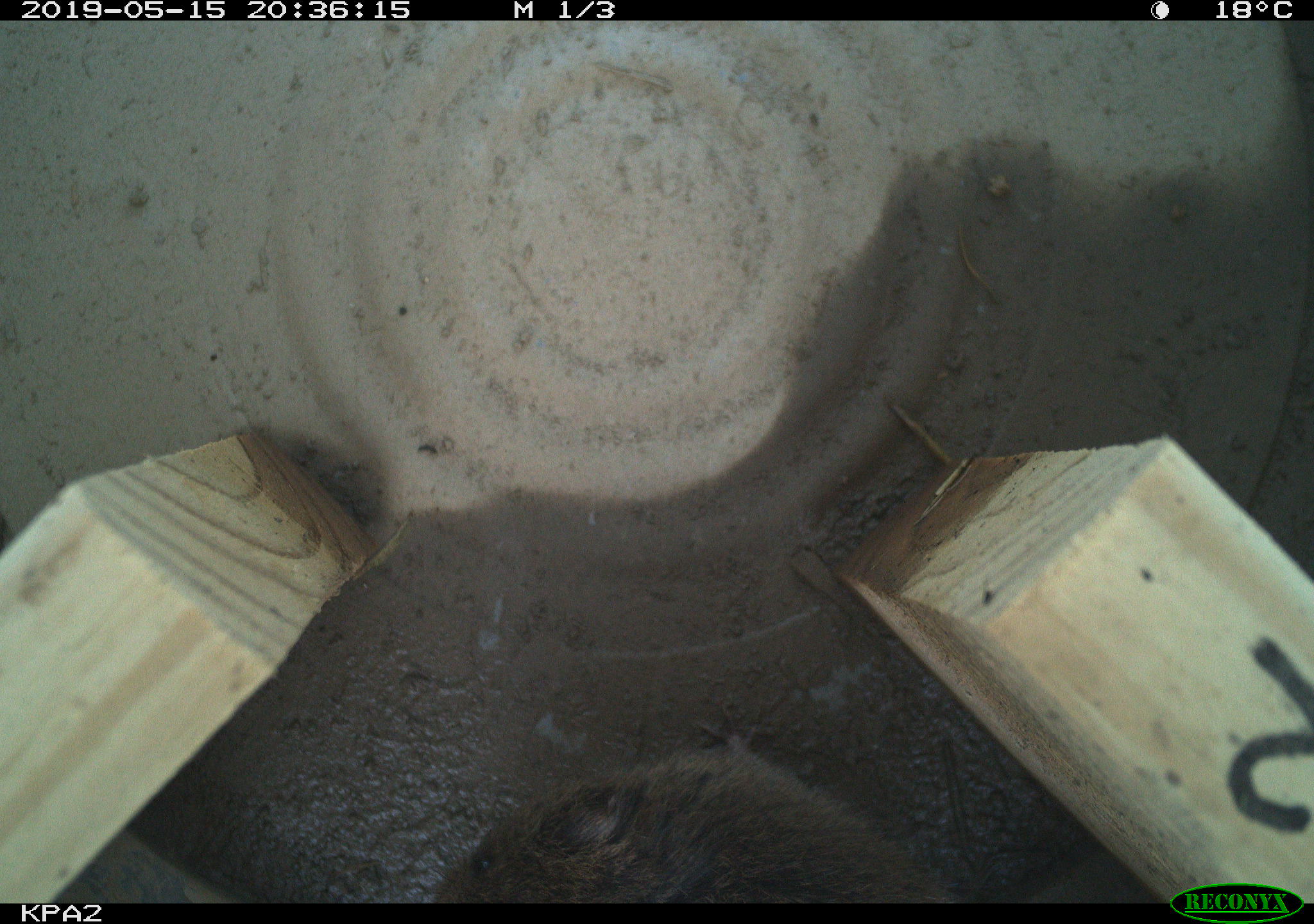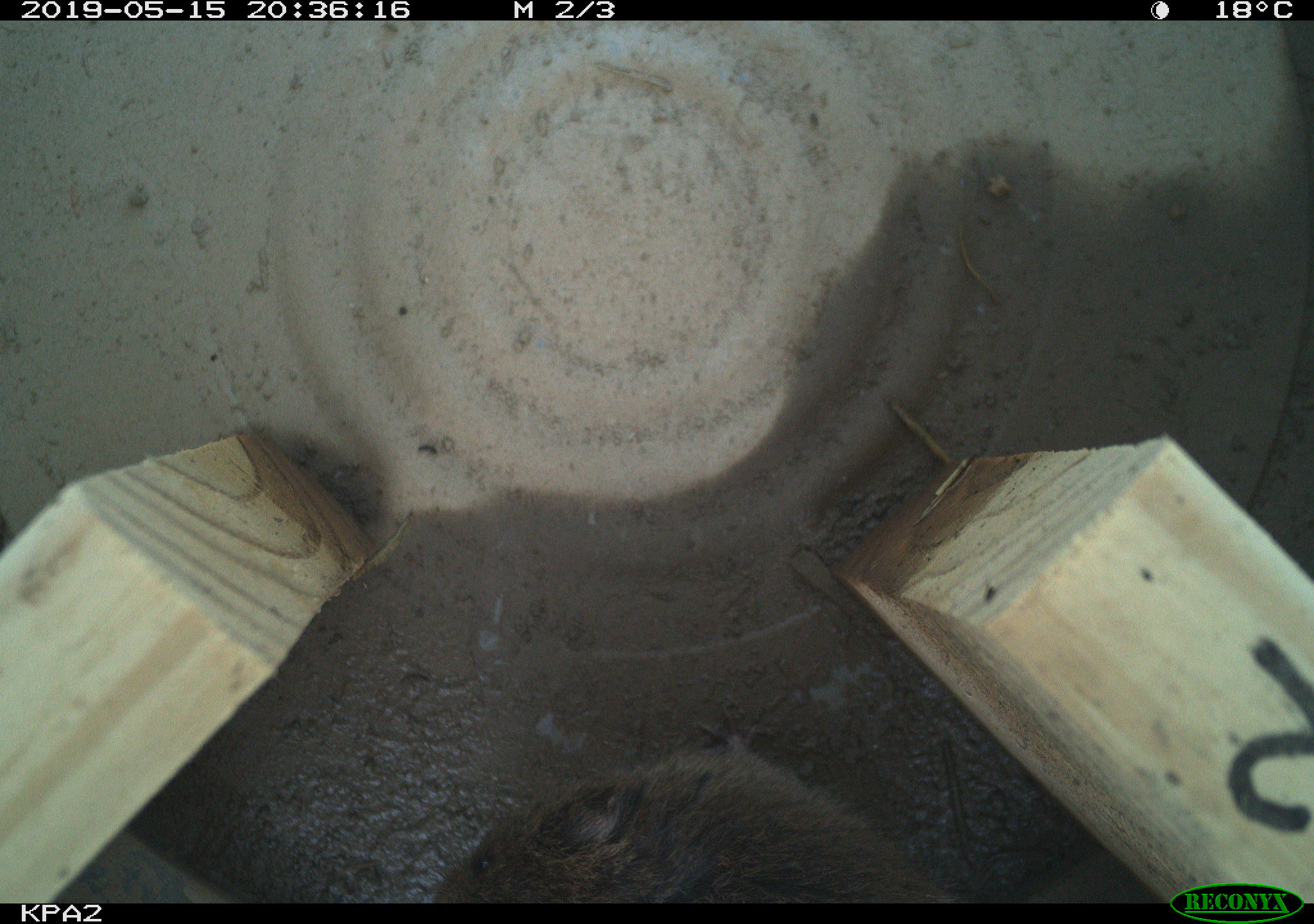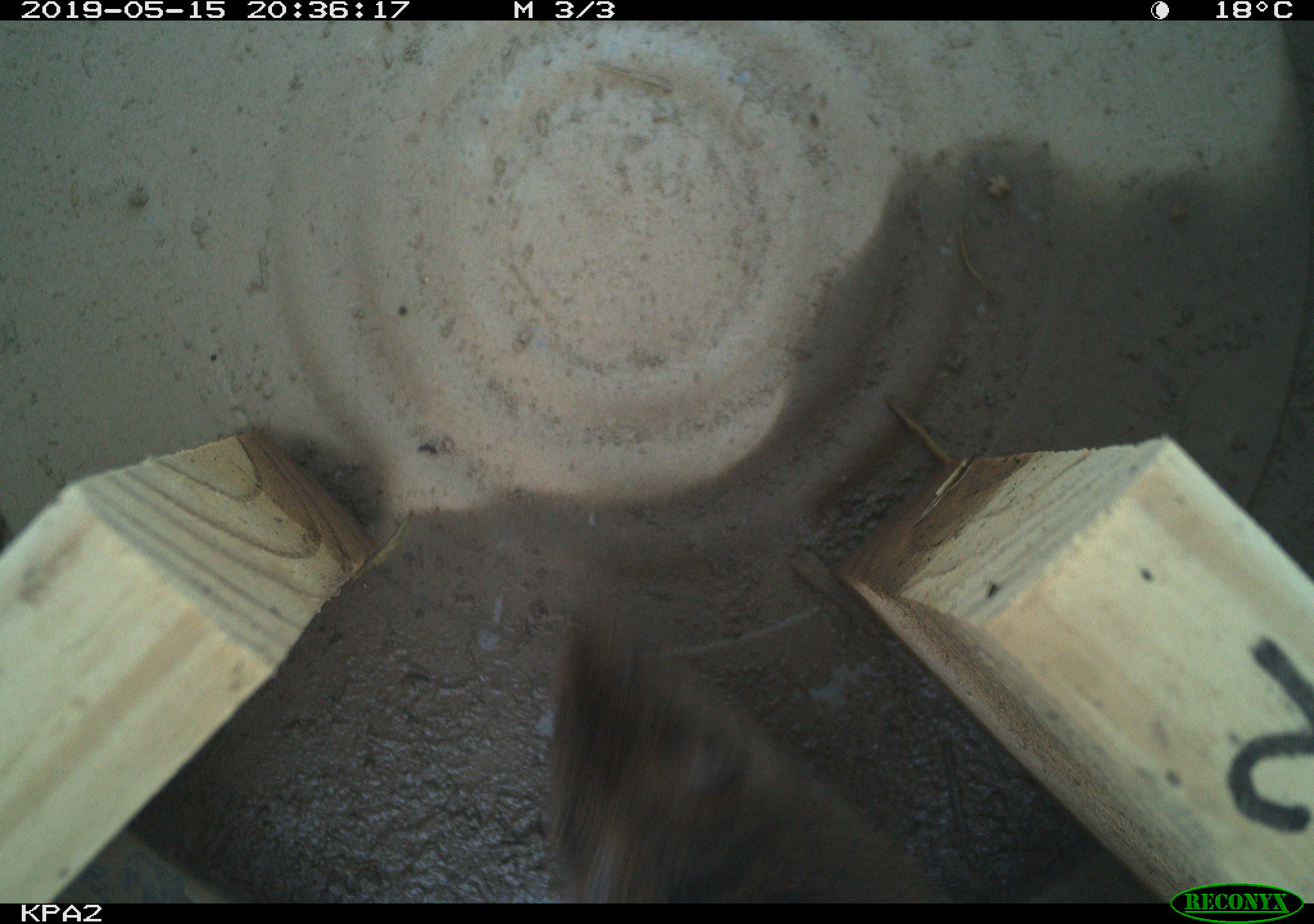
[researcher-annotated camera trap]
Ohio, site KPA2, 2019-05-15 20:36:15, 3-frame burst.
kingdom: Animalia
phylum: Chordata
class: Mammalia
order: Rodentia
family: Cricetidae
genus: Microtus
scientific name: Microtus pennsylvanicus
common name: meadow vole